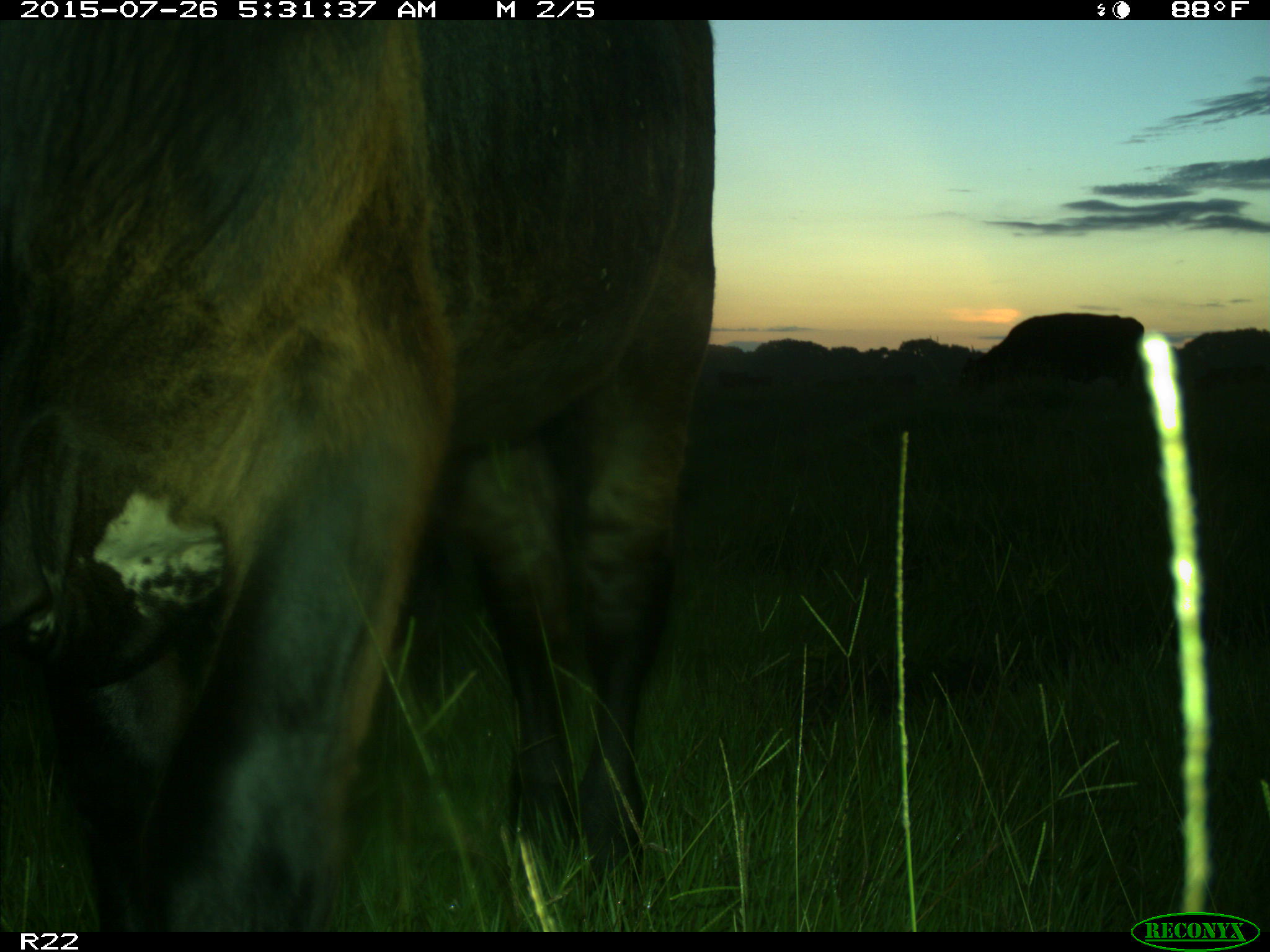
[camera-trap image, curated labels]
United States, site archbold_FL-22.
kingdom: Animalia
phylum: Chordata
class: Mammalia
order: Artiodactyla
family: Bovidae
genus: Bos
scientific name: Bos taurus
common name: domestic cow